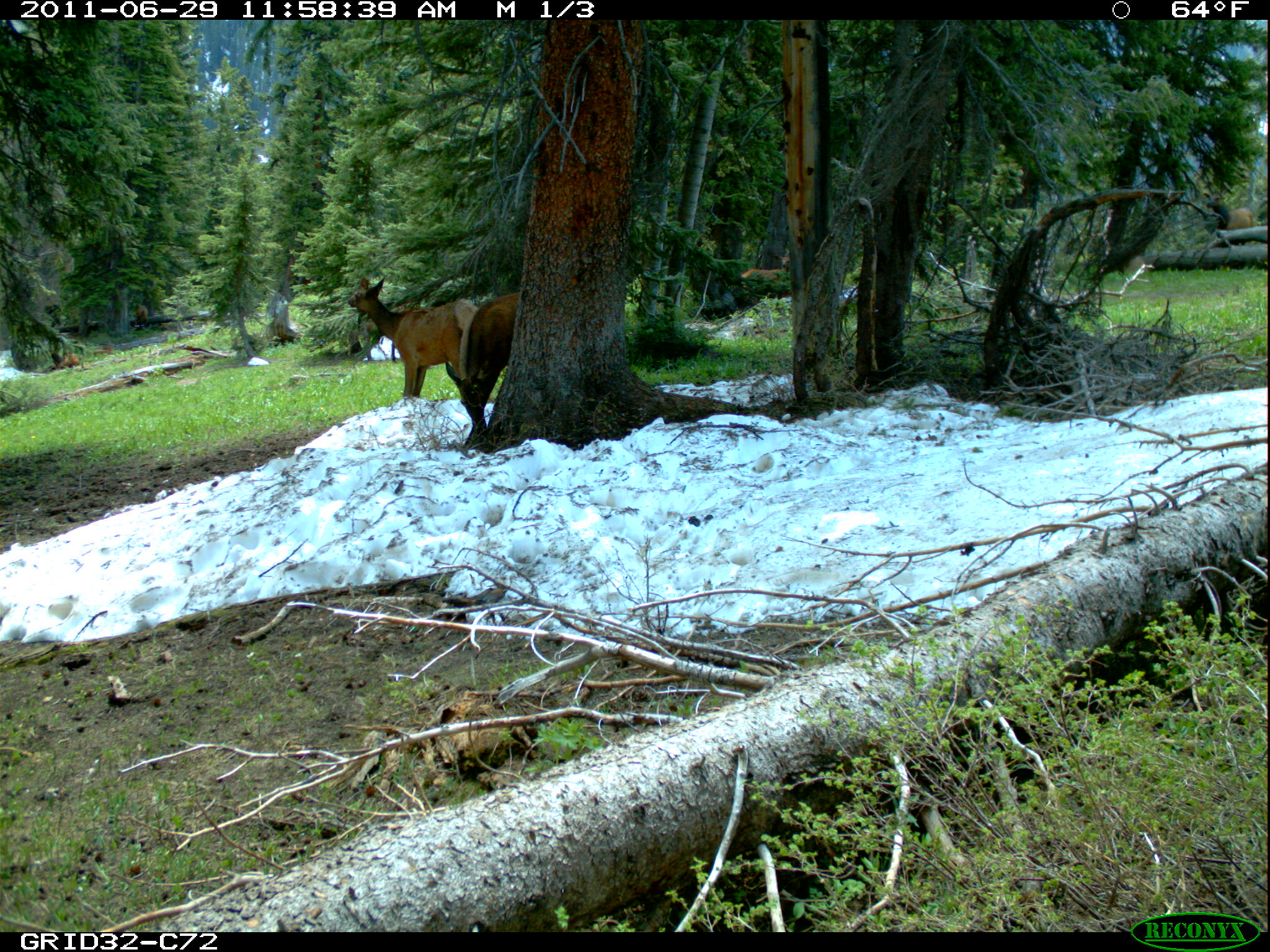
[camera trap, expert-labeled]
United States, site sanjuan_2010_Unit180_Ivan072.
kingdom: Animalia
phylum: Chordata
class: Mammalia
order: Artiodactyla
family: Cervidae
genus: Cervus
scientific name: Cervus elaphus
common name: red deer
Cervus elaphus (red deer).